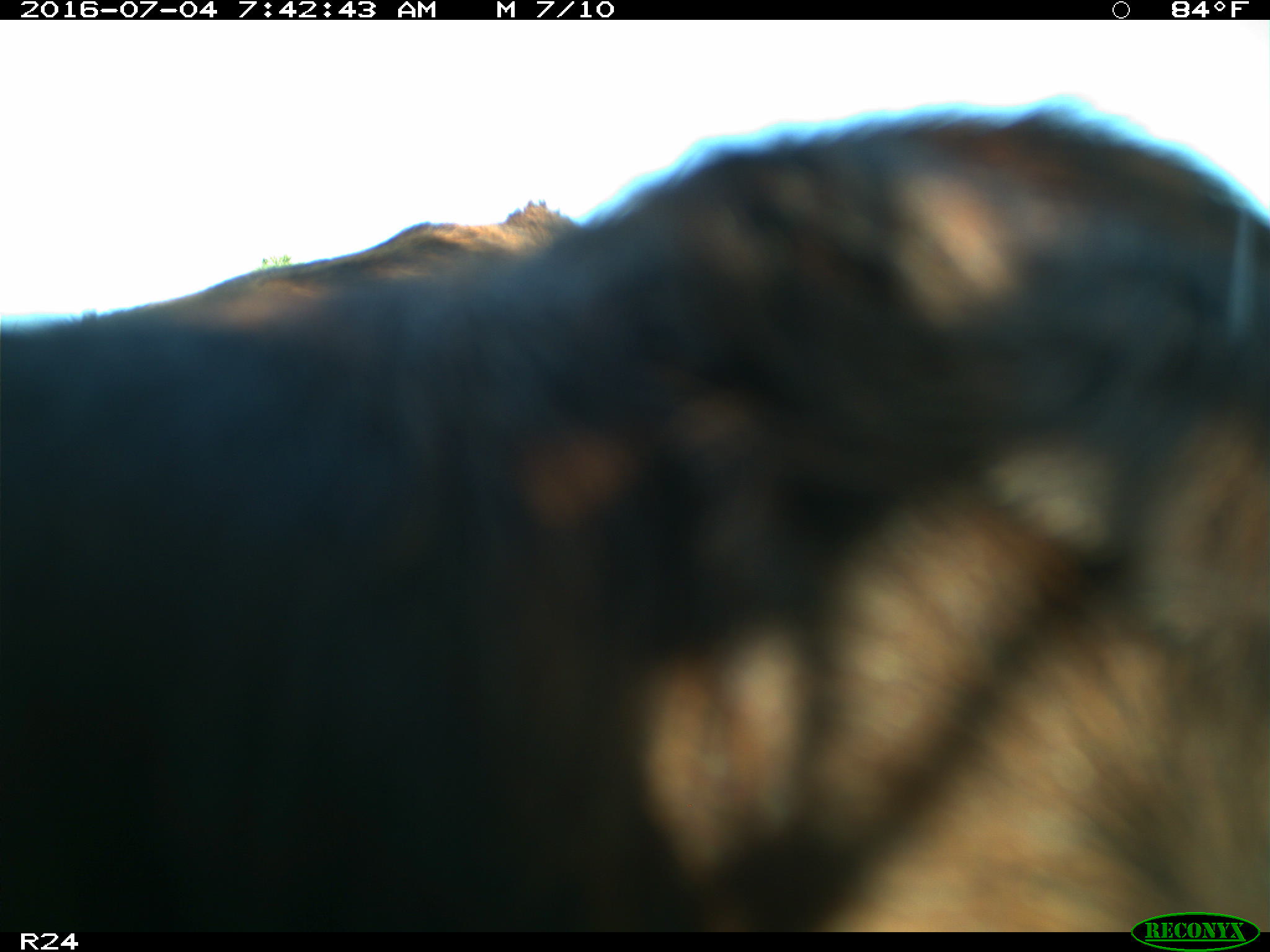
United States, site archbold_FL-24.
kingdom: Animalia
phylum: Chordata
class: Mammalia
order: Artiodactyla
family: Bovidae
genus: Bos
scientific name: Bos taurus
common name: domestic cow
Bos taurus (domestic cow).